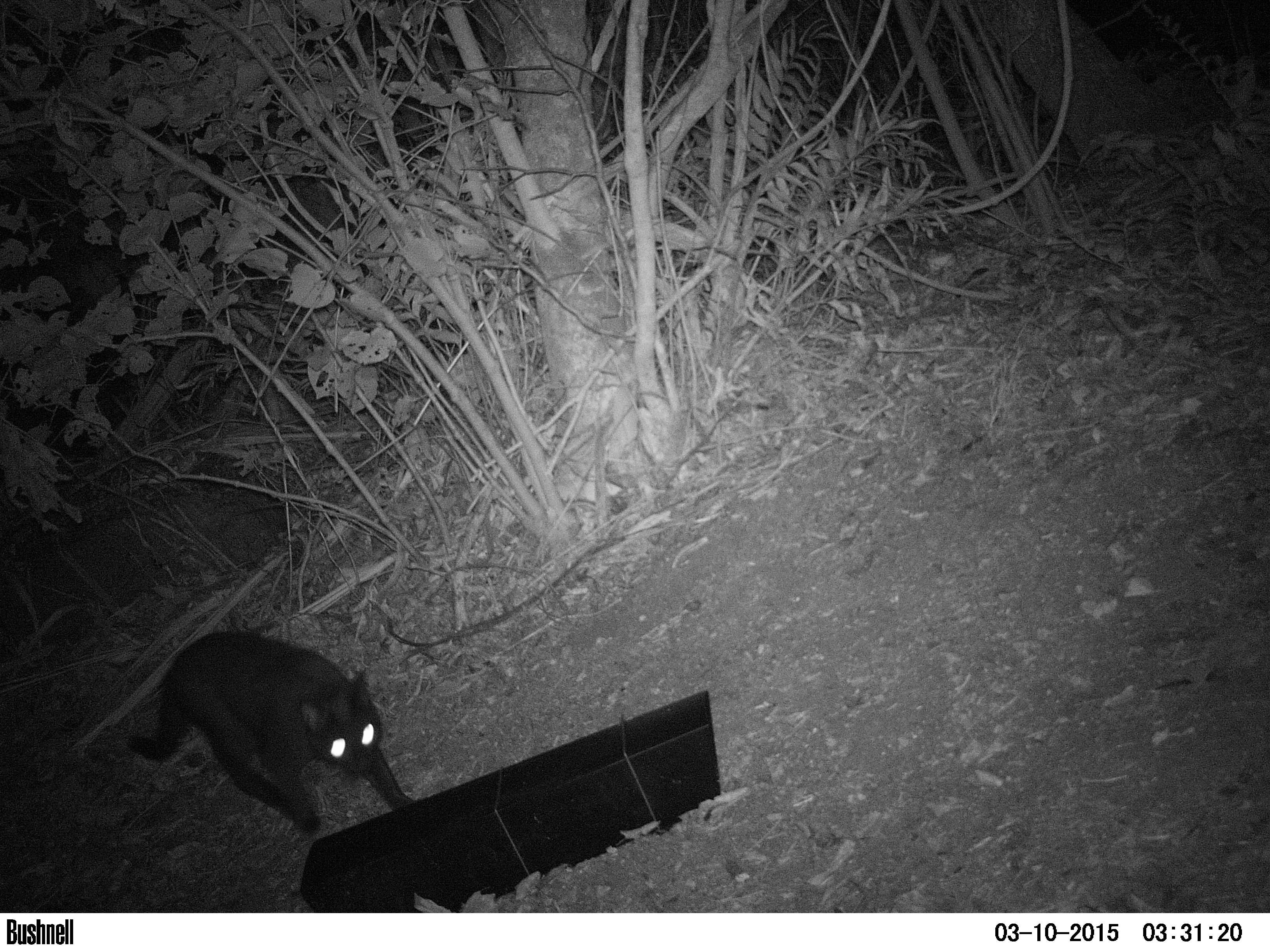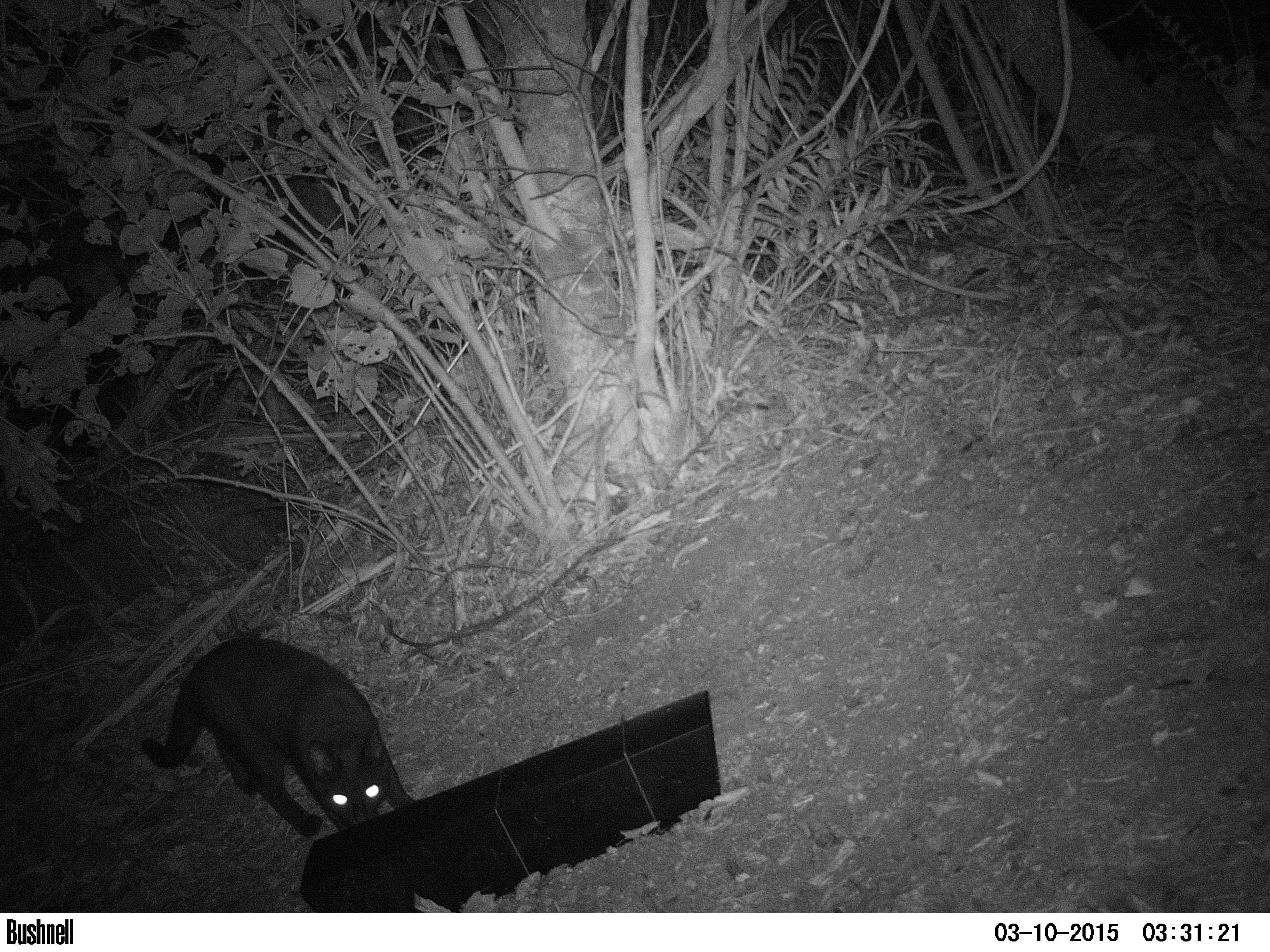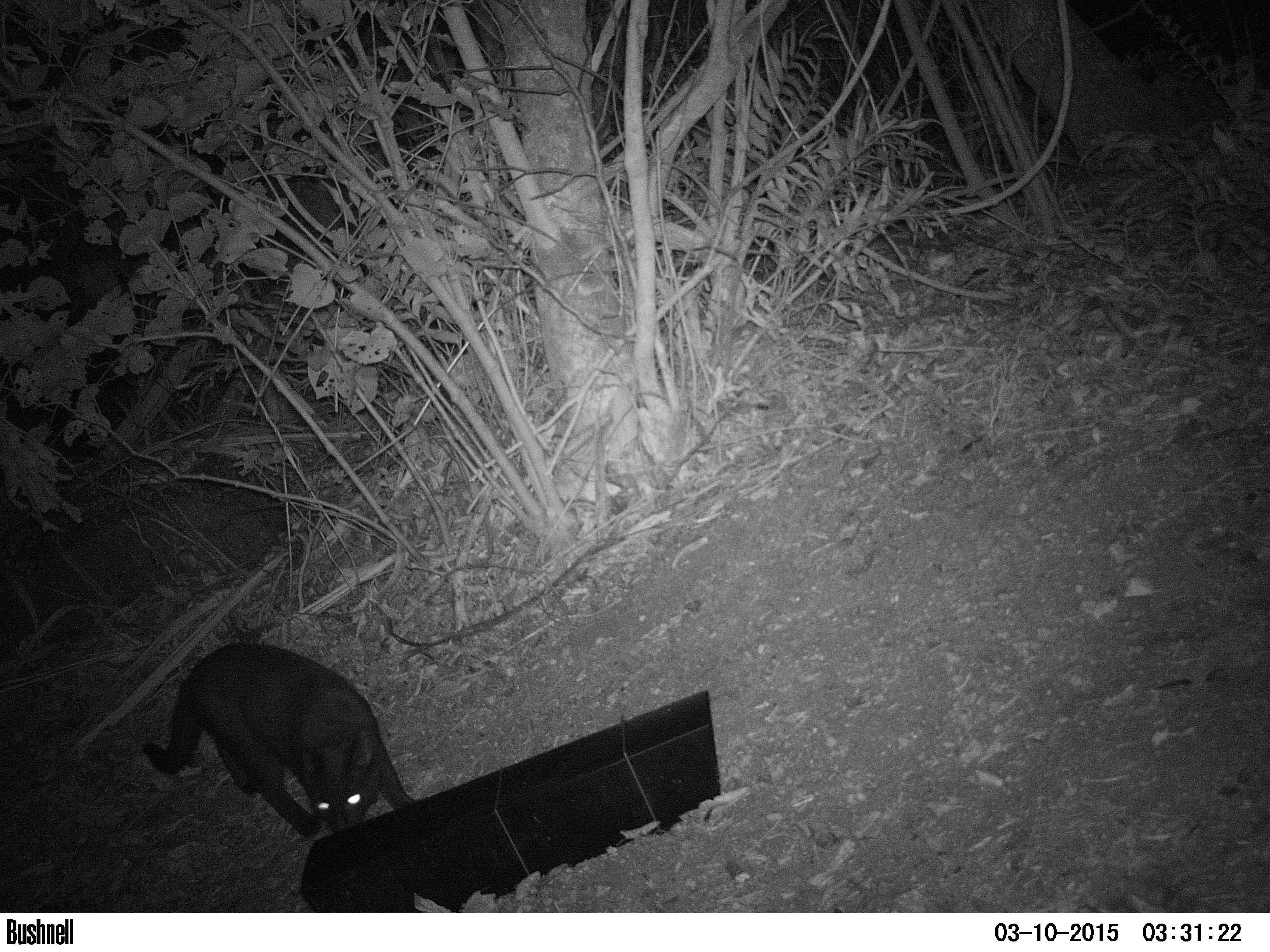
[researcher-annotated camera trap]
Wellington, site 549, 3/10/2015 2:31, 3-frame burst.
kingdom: Animalia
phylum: Chordata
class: Mammalia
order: Carnivora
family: Felidae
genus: Felis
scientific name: Felis catus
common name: cat